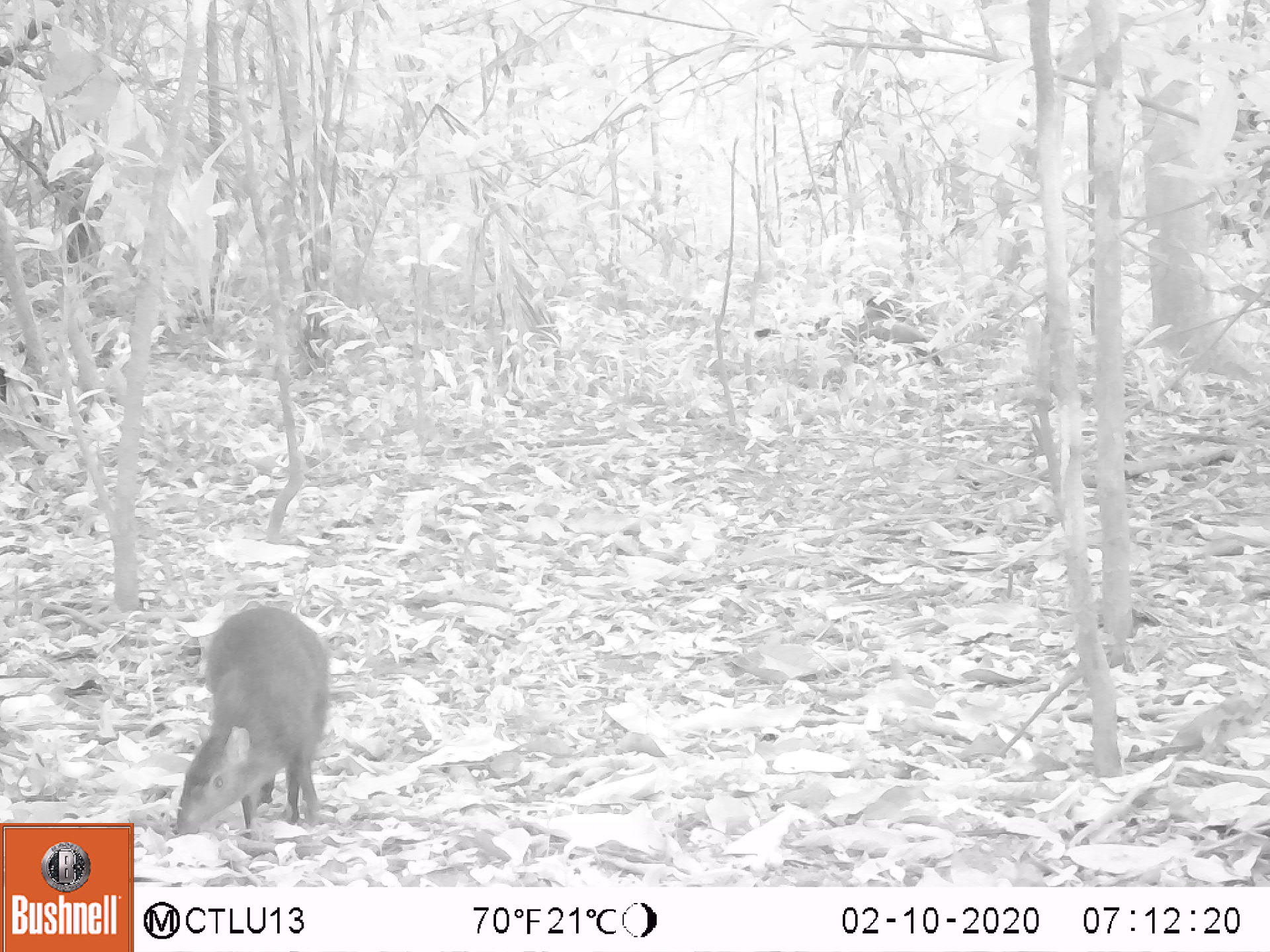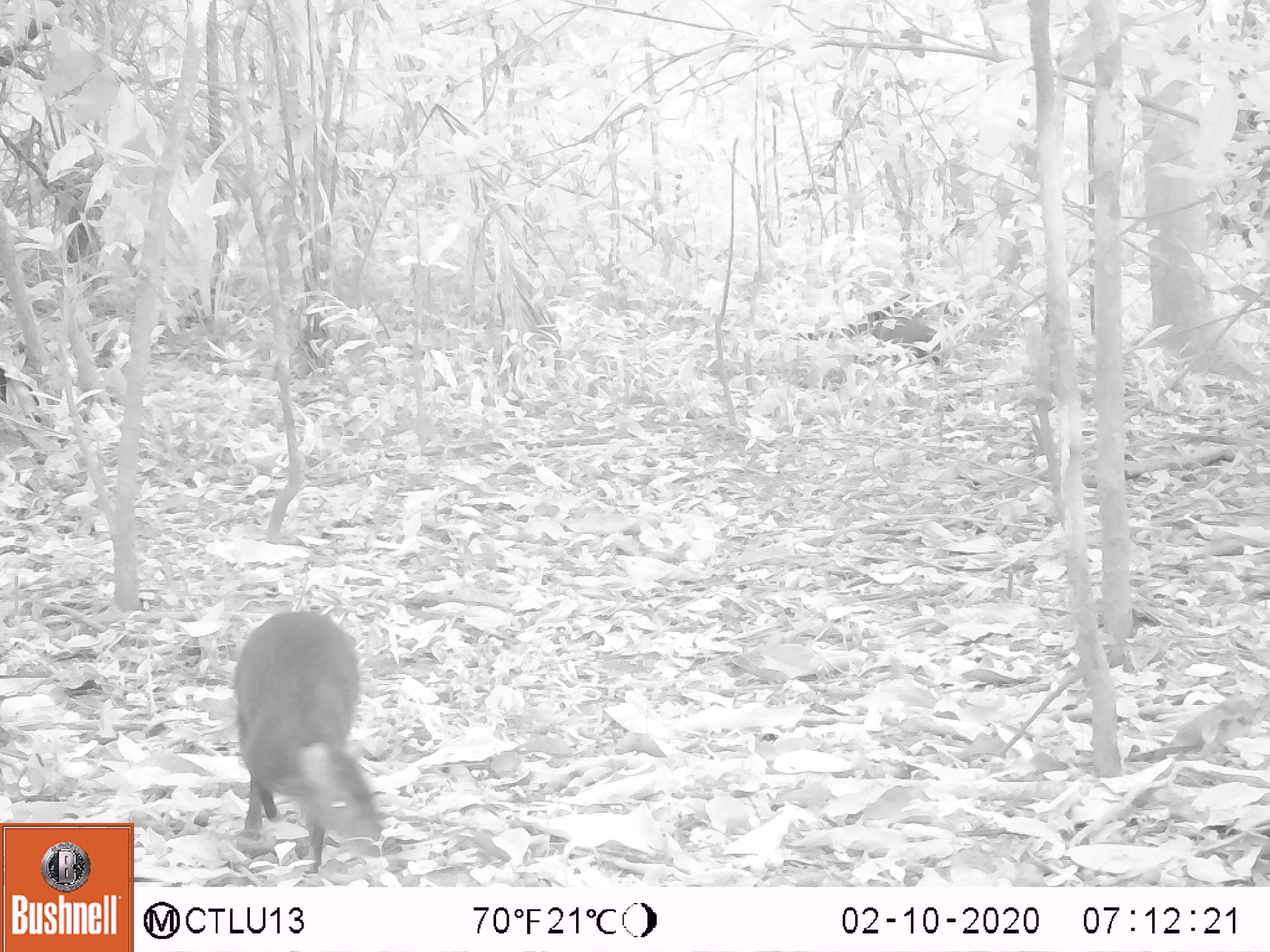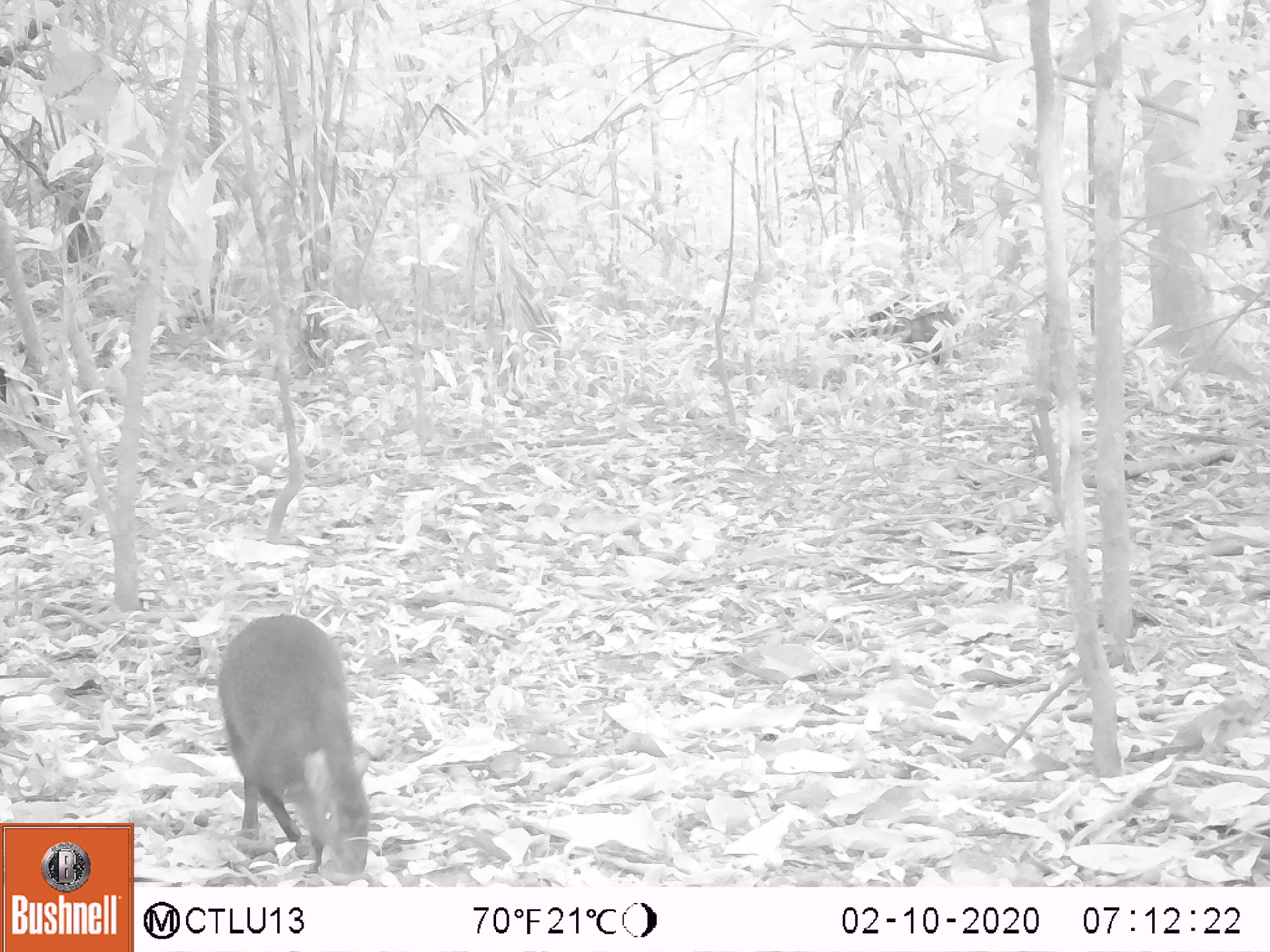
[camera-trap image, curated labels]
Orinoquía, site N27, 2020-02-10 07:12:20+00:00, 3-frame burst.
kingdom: Animalia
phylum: Chordata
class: Mammalia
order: Rodentia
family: Dasyproctidae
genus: Dasyprocta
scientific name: Dasyprocta fuliginosa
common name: black agouti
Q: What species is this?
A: Black agouti (Dasyprocta fuliginosa).